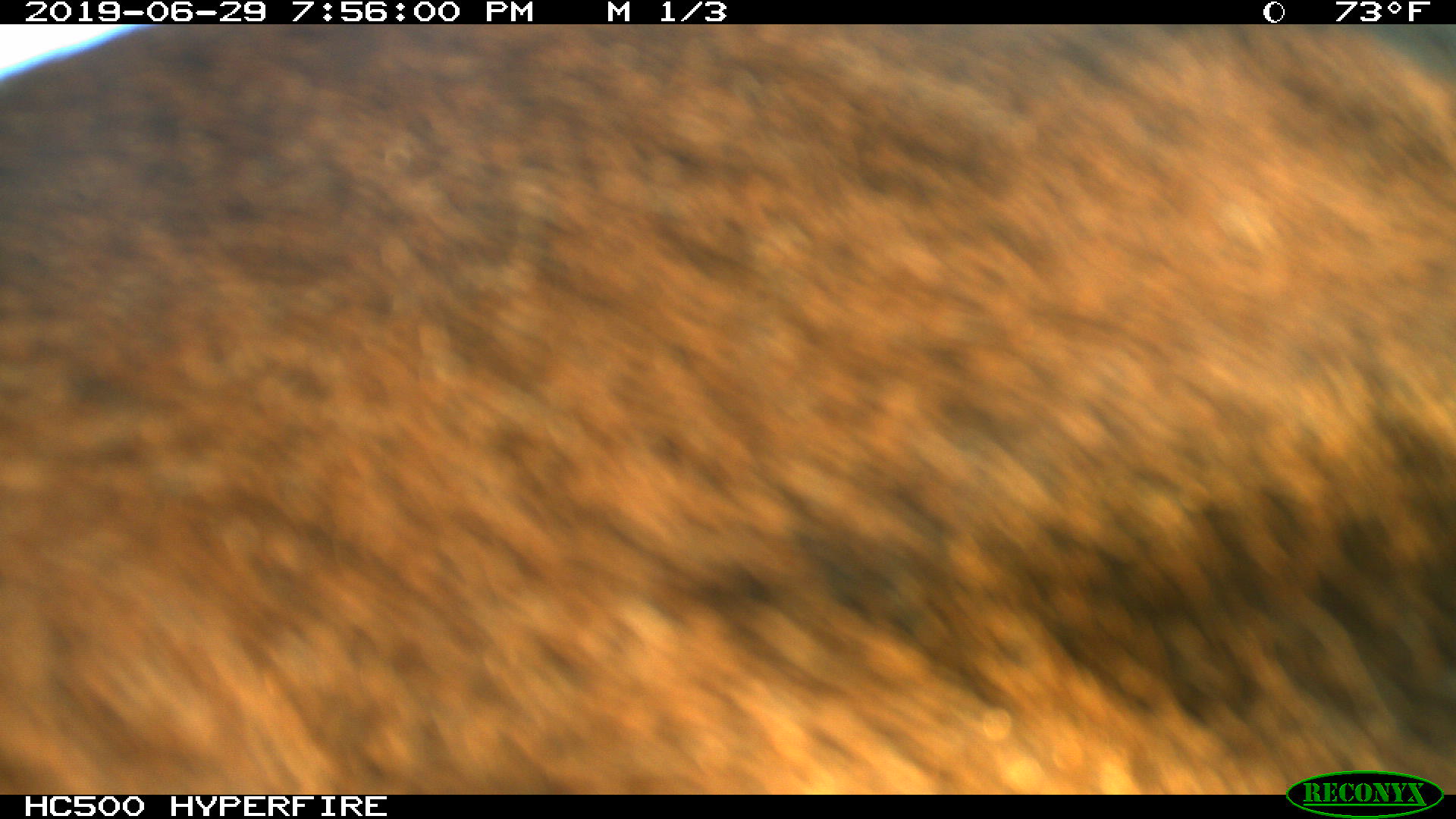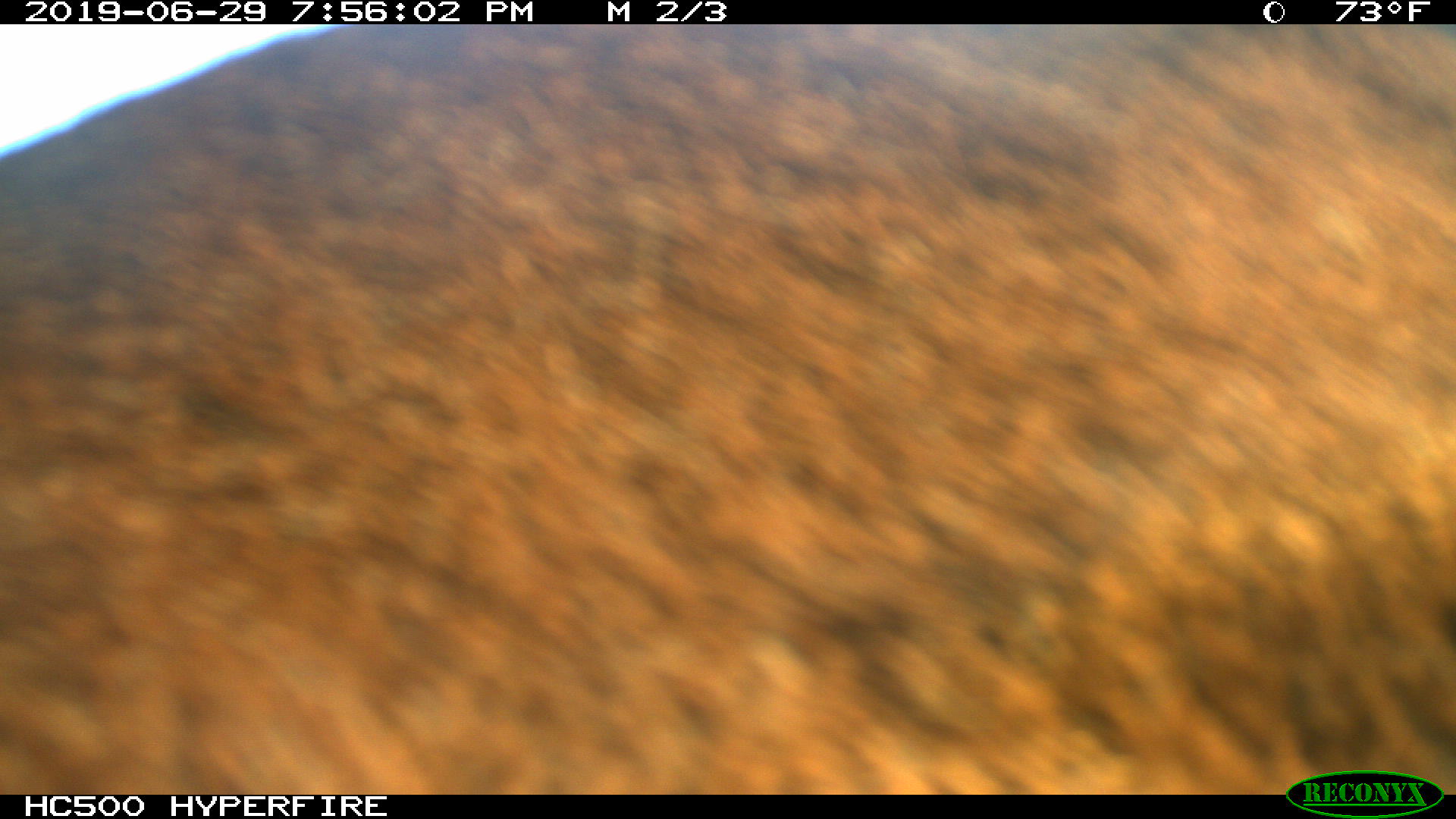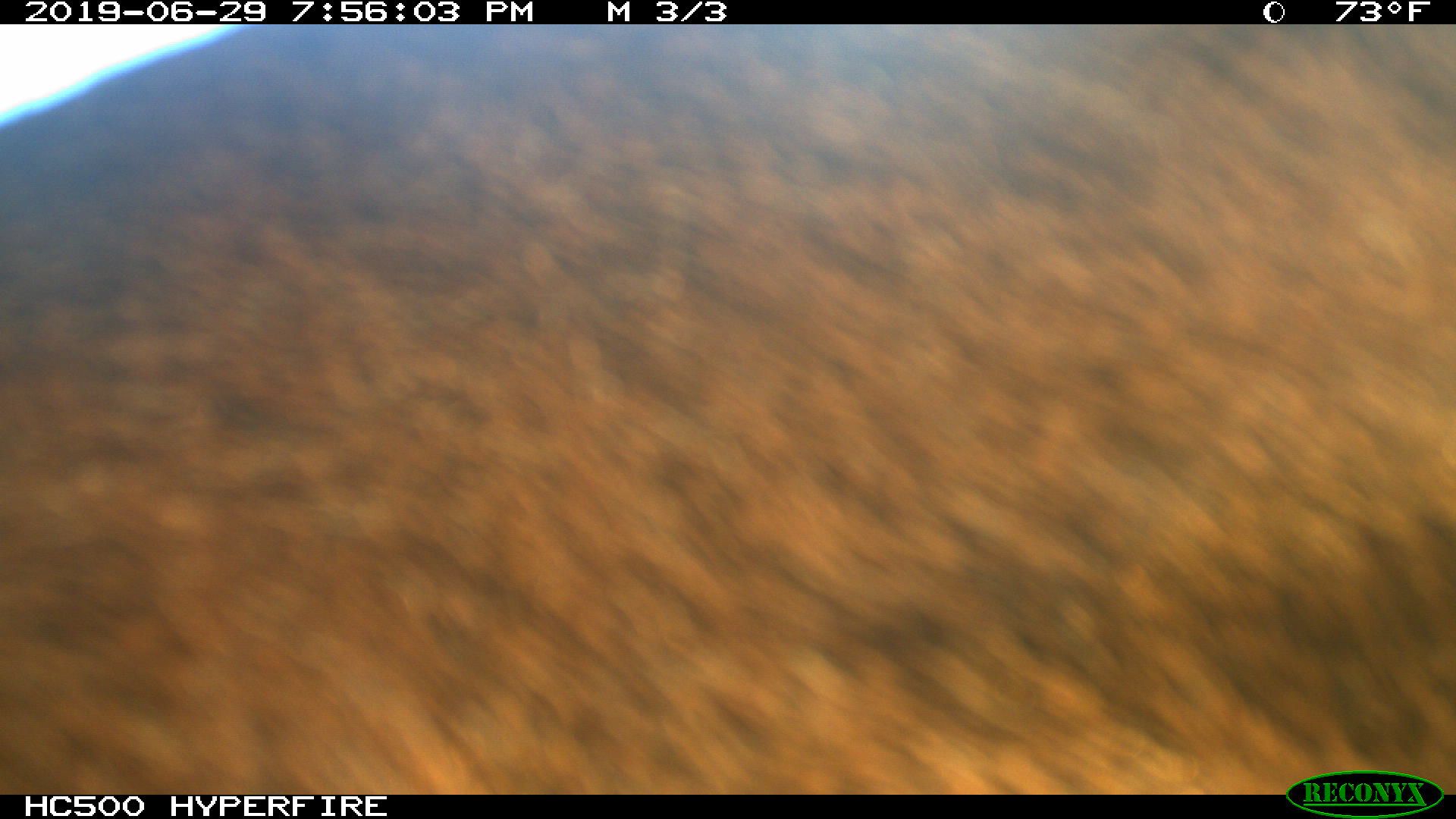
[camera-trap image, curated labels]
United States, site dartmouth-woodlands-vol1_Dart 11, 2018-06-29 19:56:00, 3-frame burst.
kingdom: Animalia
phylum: Chordata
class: Mammalia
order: Artiodactyla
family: Cervidae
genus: Alces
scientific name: Alces alces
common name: moose